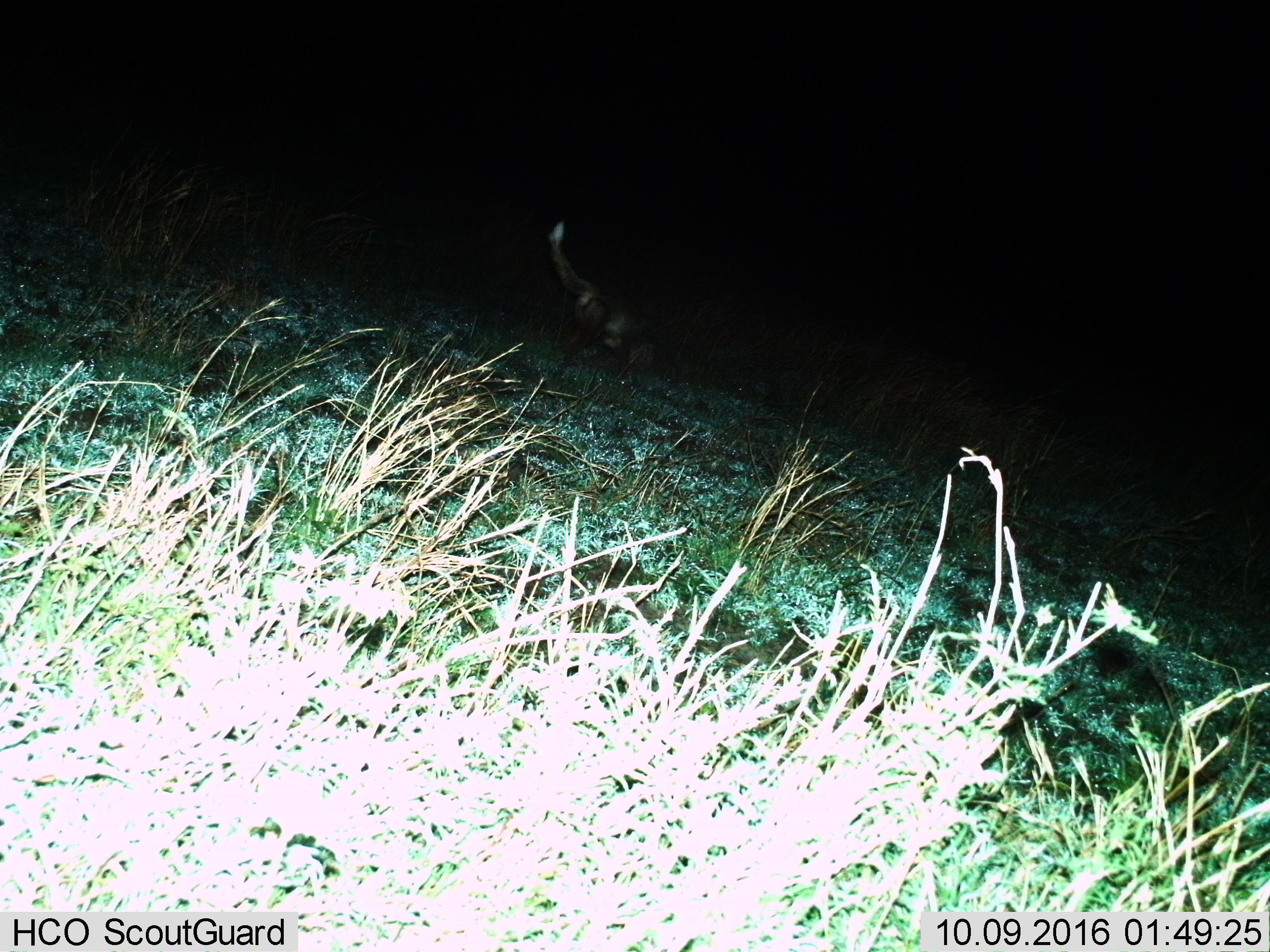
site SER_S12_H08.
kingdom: Animalia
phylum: Chordata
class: Mammalia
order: Carnivora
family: Canidae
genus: Lupulella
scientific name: Lupulella mesomelas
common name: black-backed jackal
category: jackalblackbacked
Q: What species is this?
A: Jackalblackbacked (black-backed jackal) (Lupulella mesomelas).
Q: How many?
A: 1.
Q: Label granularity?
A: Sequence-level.